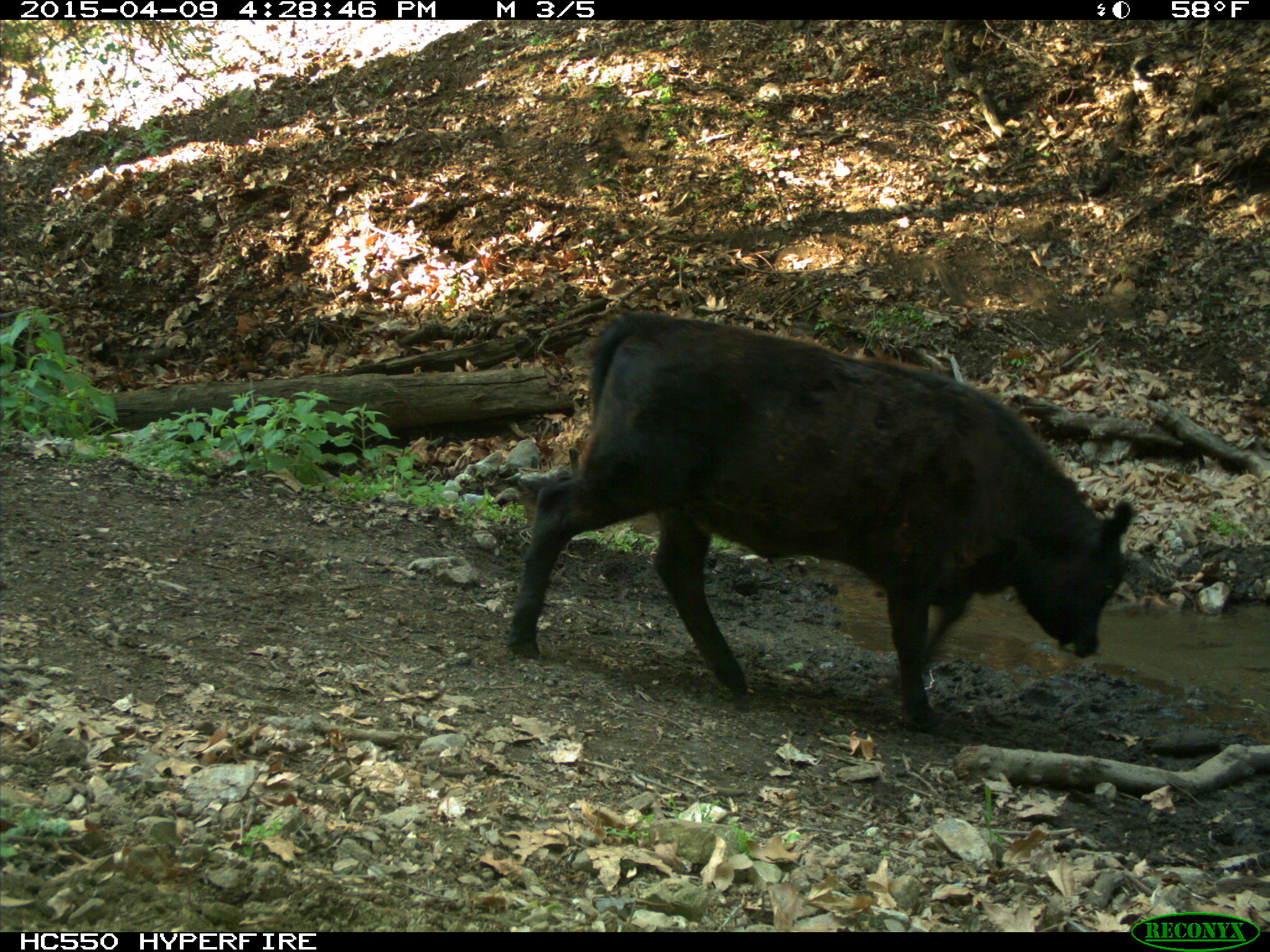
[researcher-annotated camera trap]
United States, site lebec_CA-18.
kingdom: Animalia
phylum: Chordata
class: Mammalia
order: Artiodactyla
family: Bovidae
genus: Bos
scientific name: Bos taurus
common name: domestic cow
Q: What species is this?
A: Bos taurus (domestic cow).